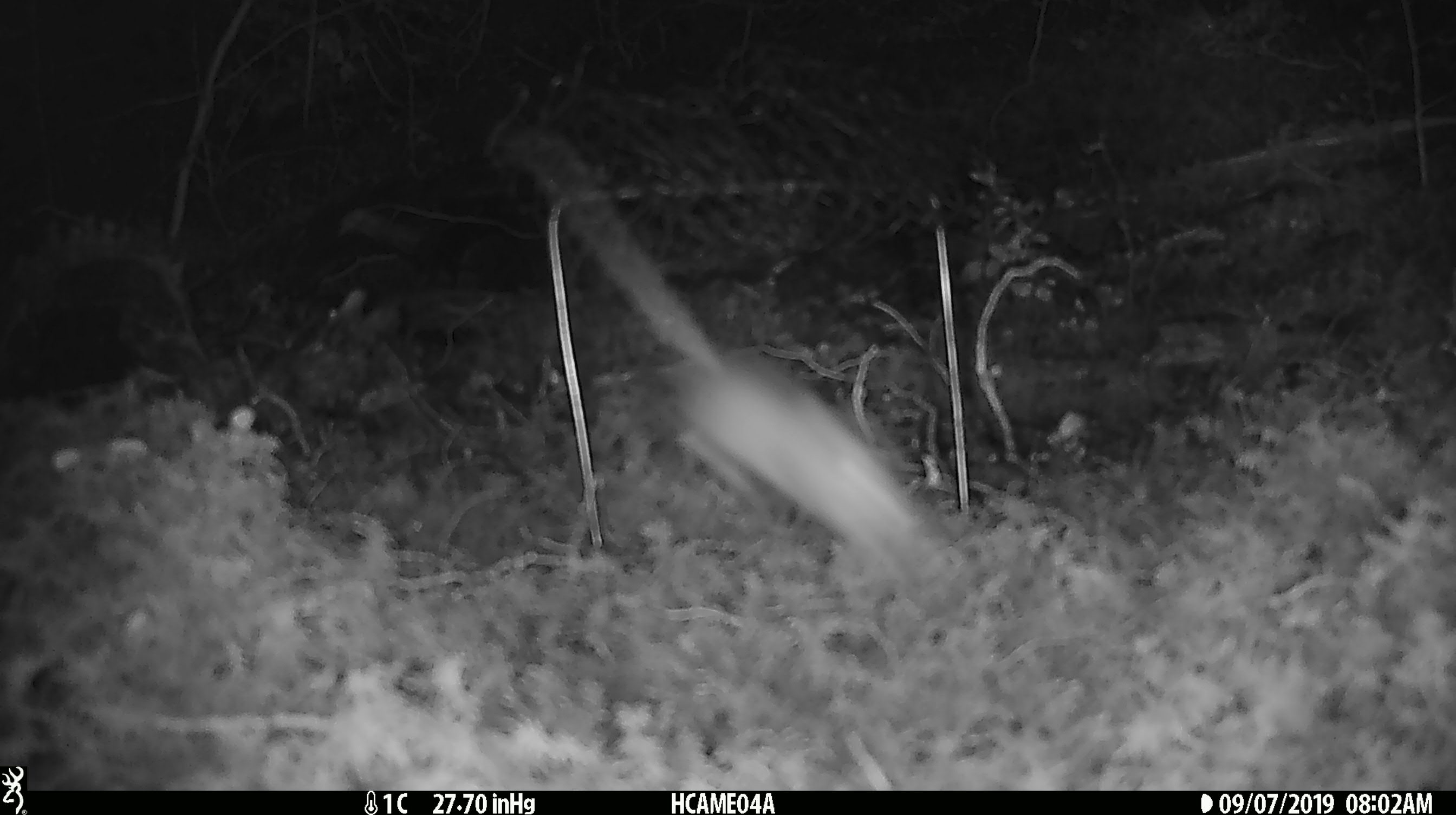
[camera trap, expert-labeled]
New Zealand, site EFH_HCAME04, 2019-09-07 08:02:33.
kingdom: Animalia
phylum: Chordata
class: Mammalia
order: Rodentia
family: Muridae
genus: Mus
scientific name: Mus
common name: mouse